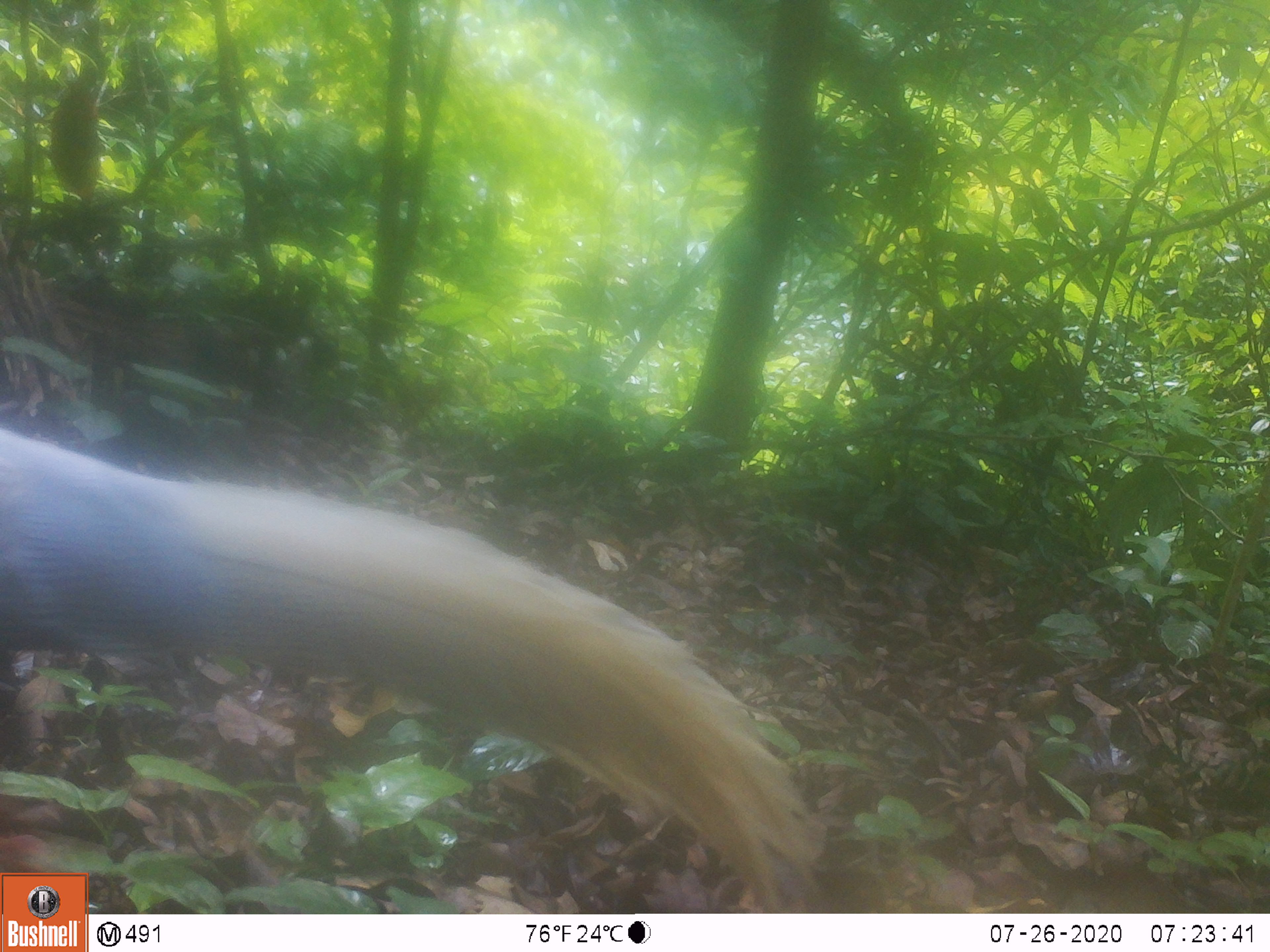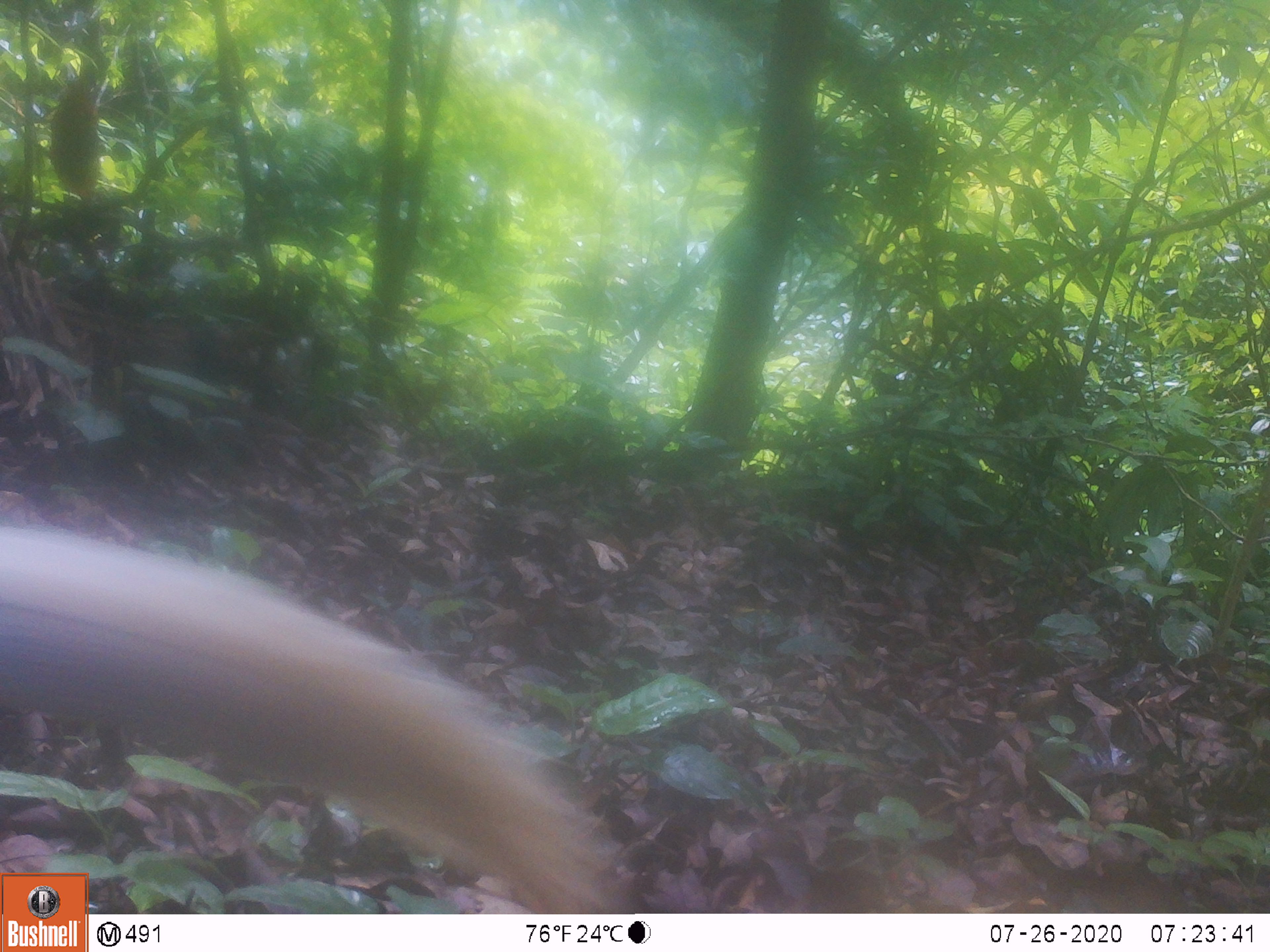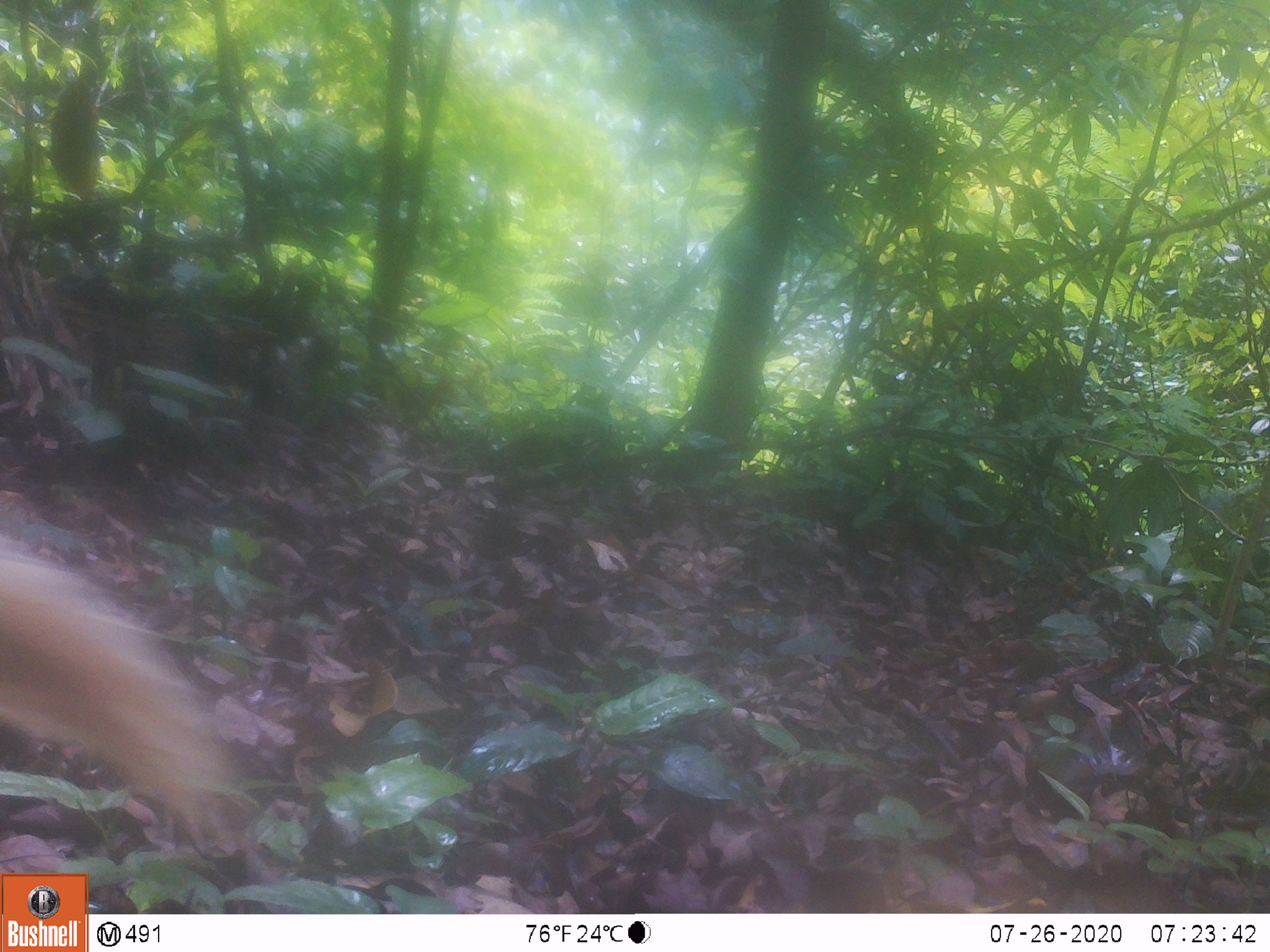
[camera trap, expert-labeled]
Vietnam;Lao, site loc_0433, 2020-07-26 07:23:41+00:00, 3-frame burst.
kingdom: Animalia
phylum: Chordata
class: Aves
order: Galliformes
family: Phasianidae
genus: Lophura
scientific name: Lophura nycthemera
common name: silver pheasant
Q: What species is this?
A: Silver pheasant (Lophura nycthemera).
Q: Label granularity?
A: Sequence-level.